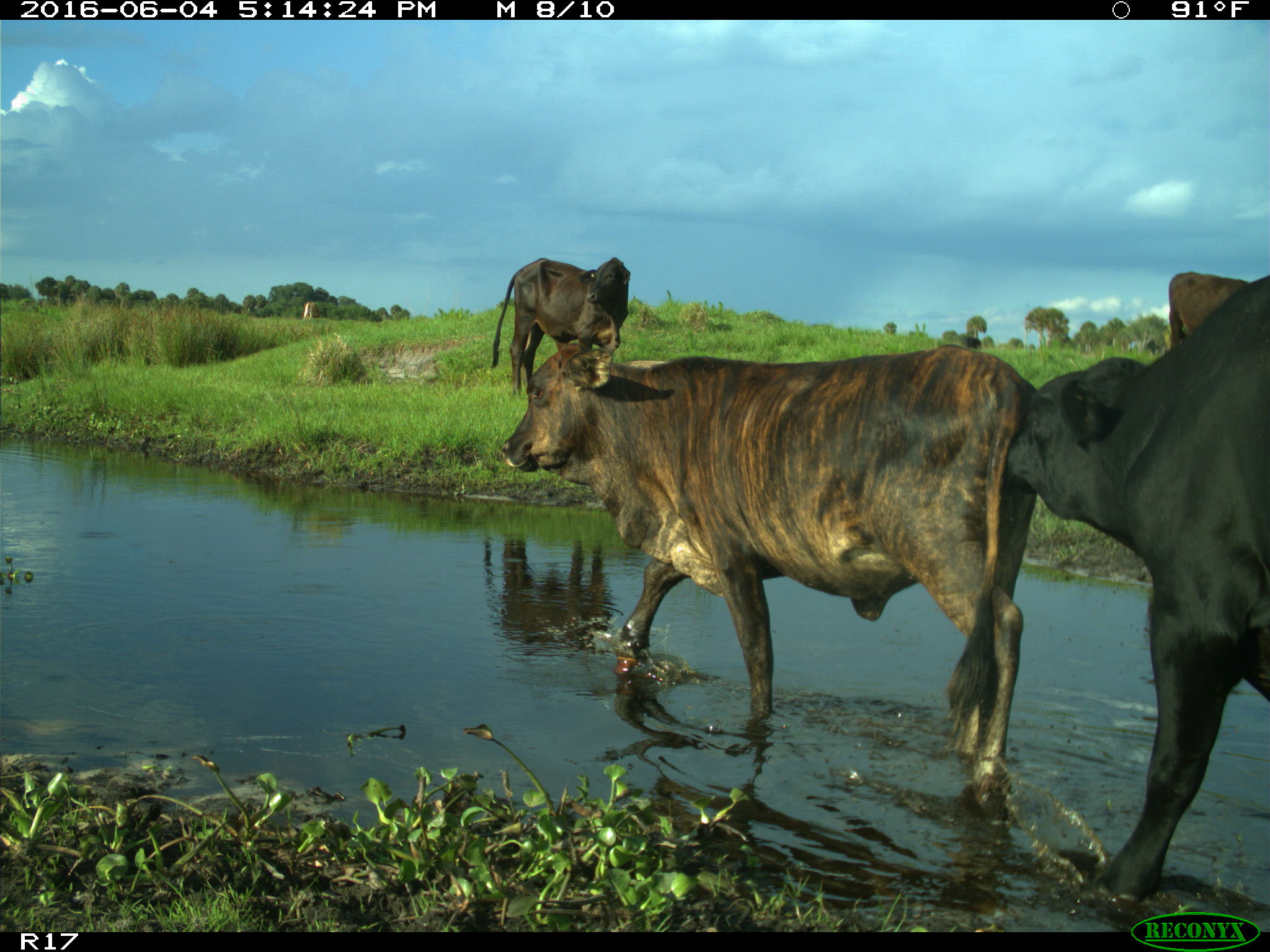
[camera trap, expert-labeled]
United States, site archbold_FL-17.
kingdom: Animalia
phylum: Chordata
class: Mammalia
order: Artiodactyla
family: Bovidae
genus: Bos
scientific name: Bos taurus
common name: domestic cow